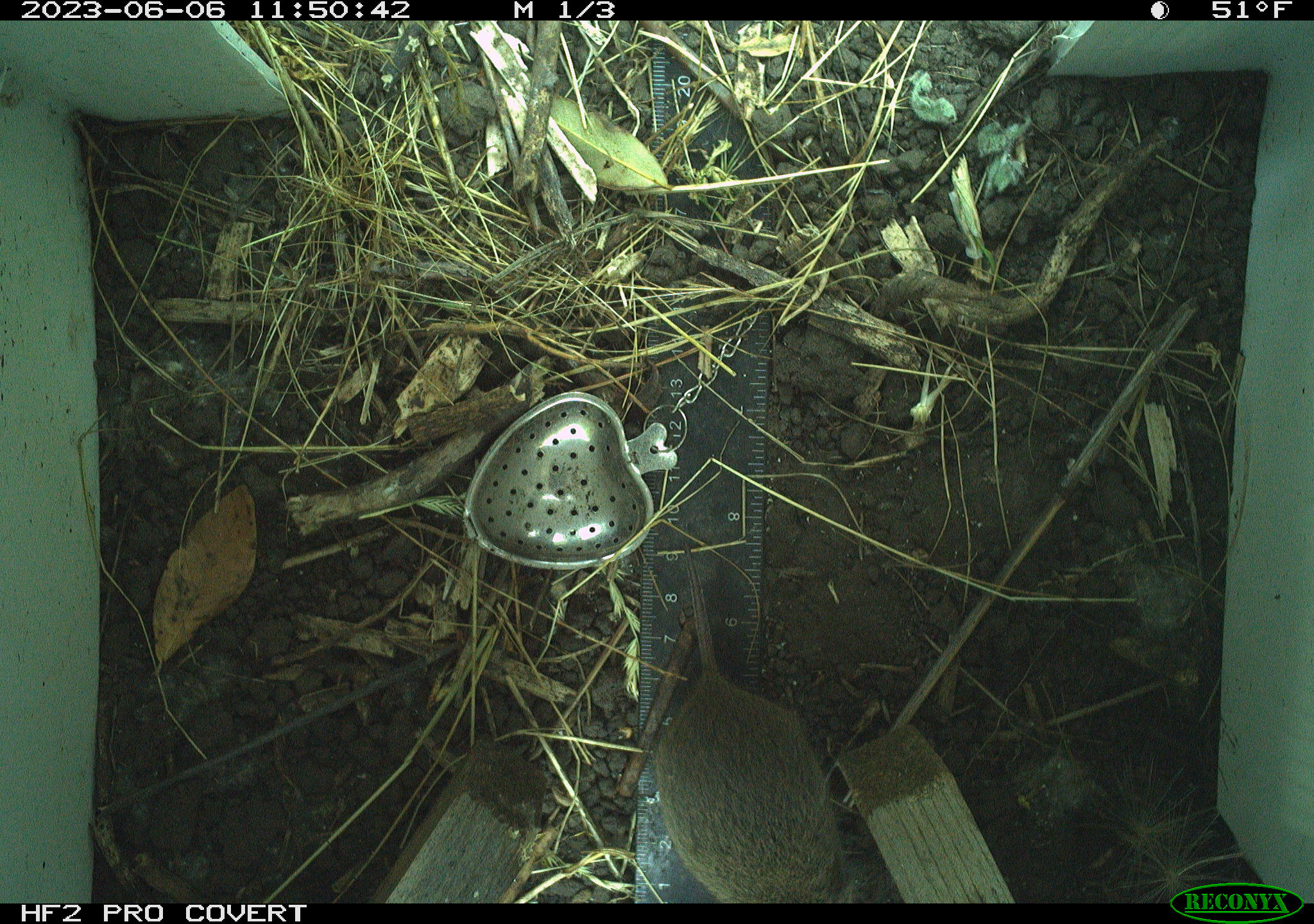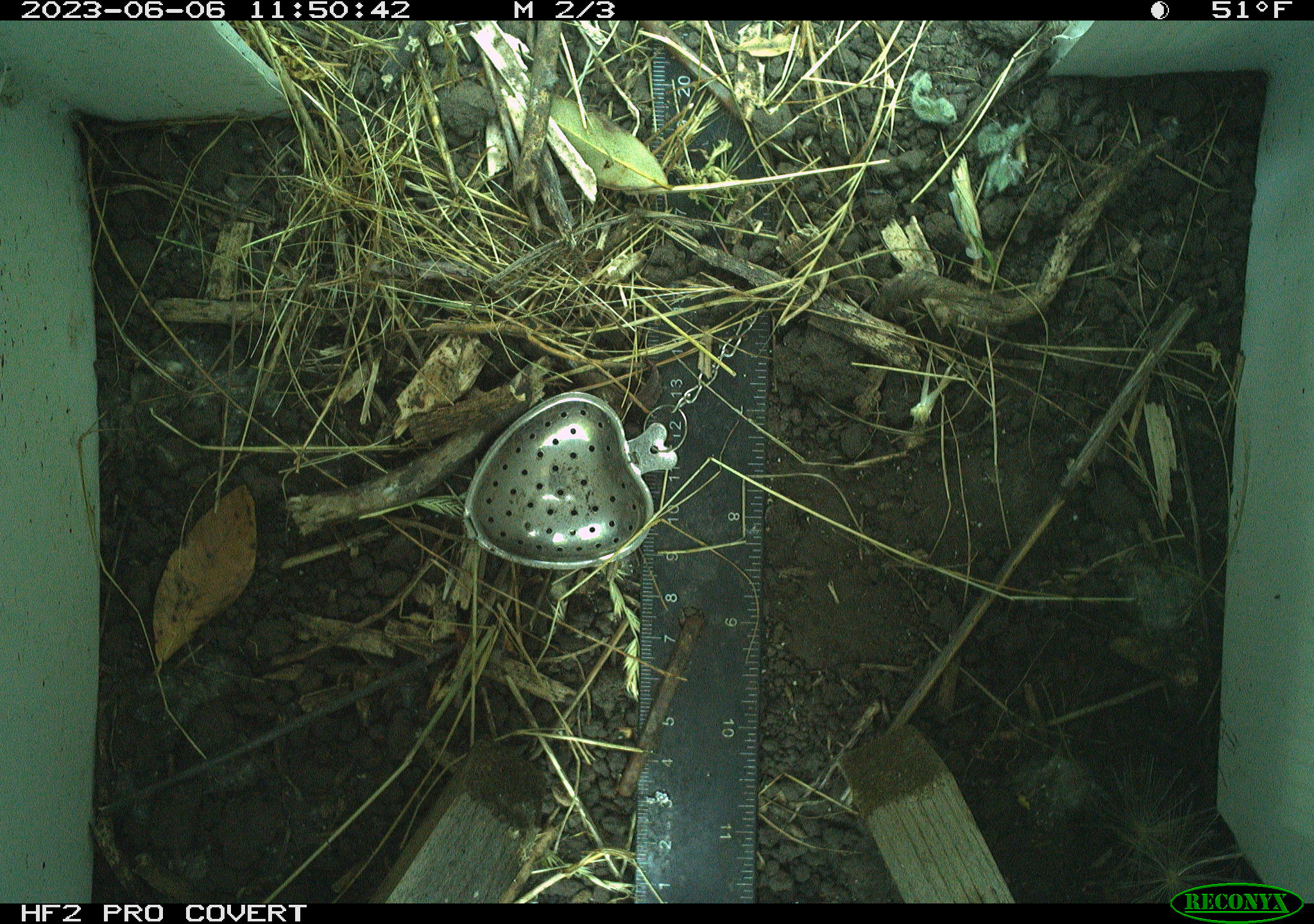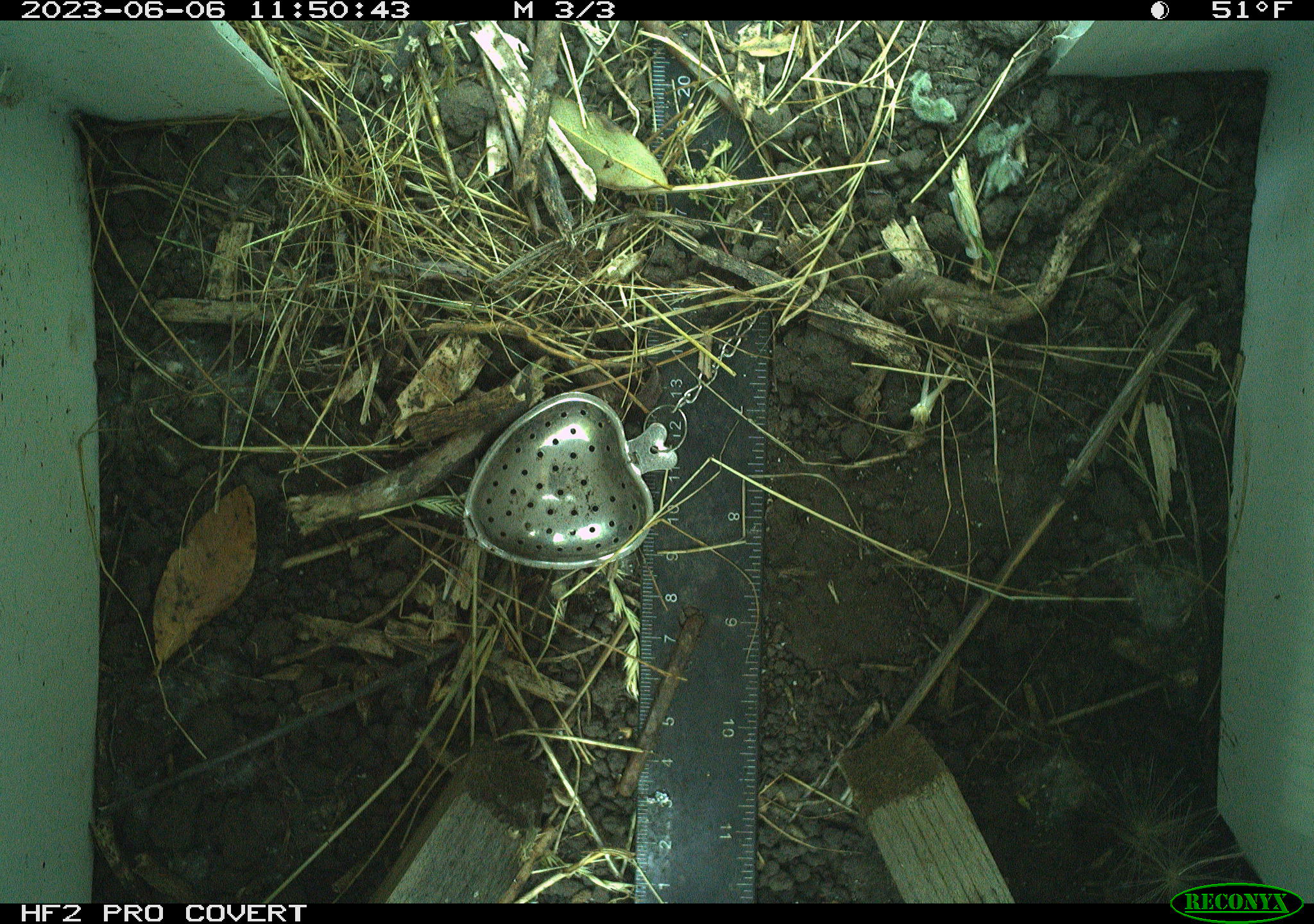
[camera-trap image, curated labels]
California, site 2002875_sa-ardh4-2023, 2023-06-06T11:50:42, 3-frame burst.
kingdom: Animalia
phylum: Chordata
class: Mammalia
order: Rodentia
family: Cricetidae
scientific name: Arvicolinae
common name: voles, lemmings, and muskrats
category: arvicolinae subfamily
Arvicolinae subfamily (voles, lemmings, and muskrats) (Arvicolinae).